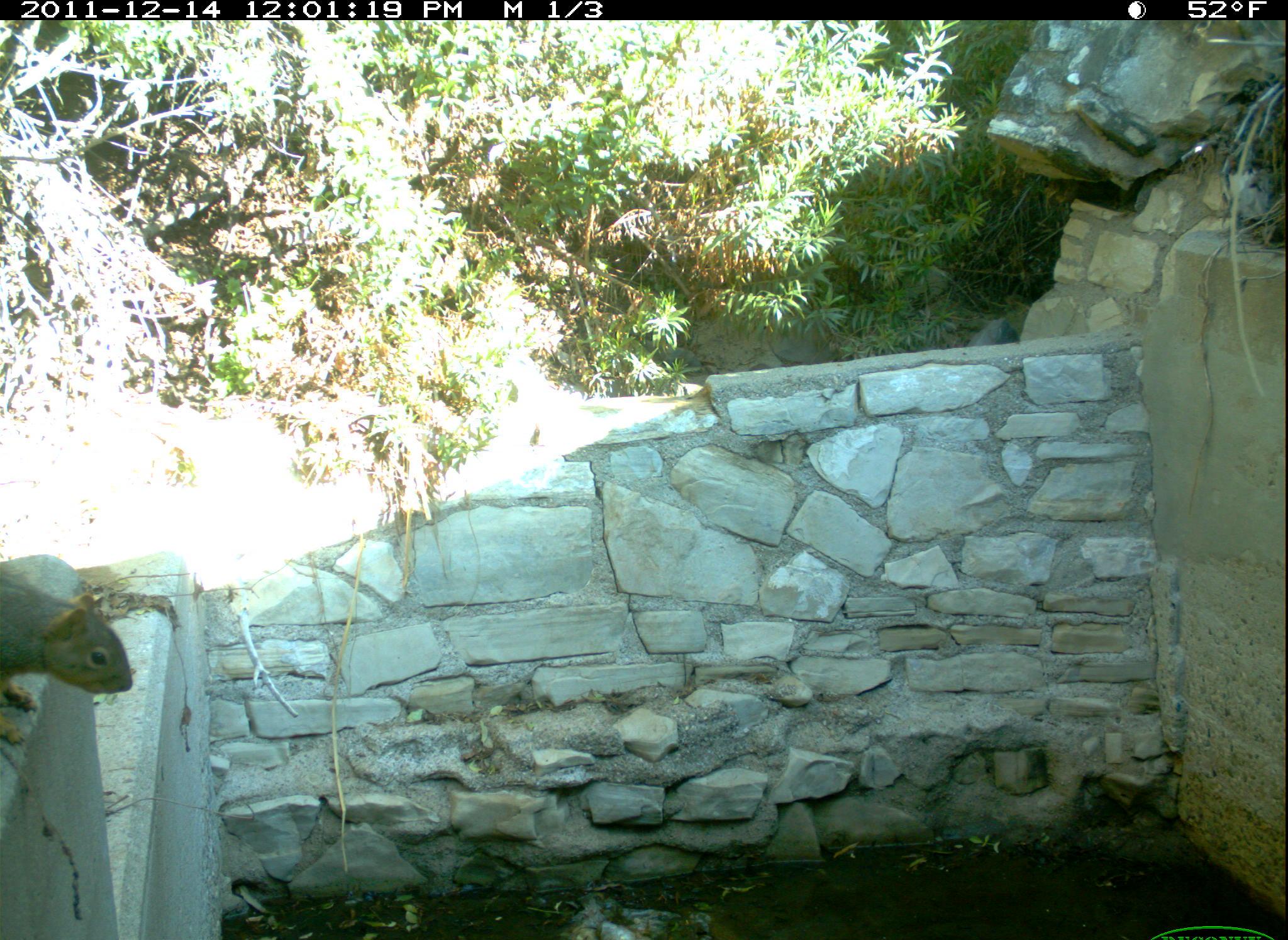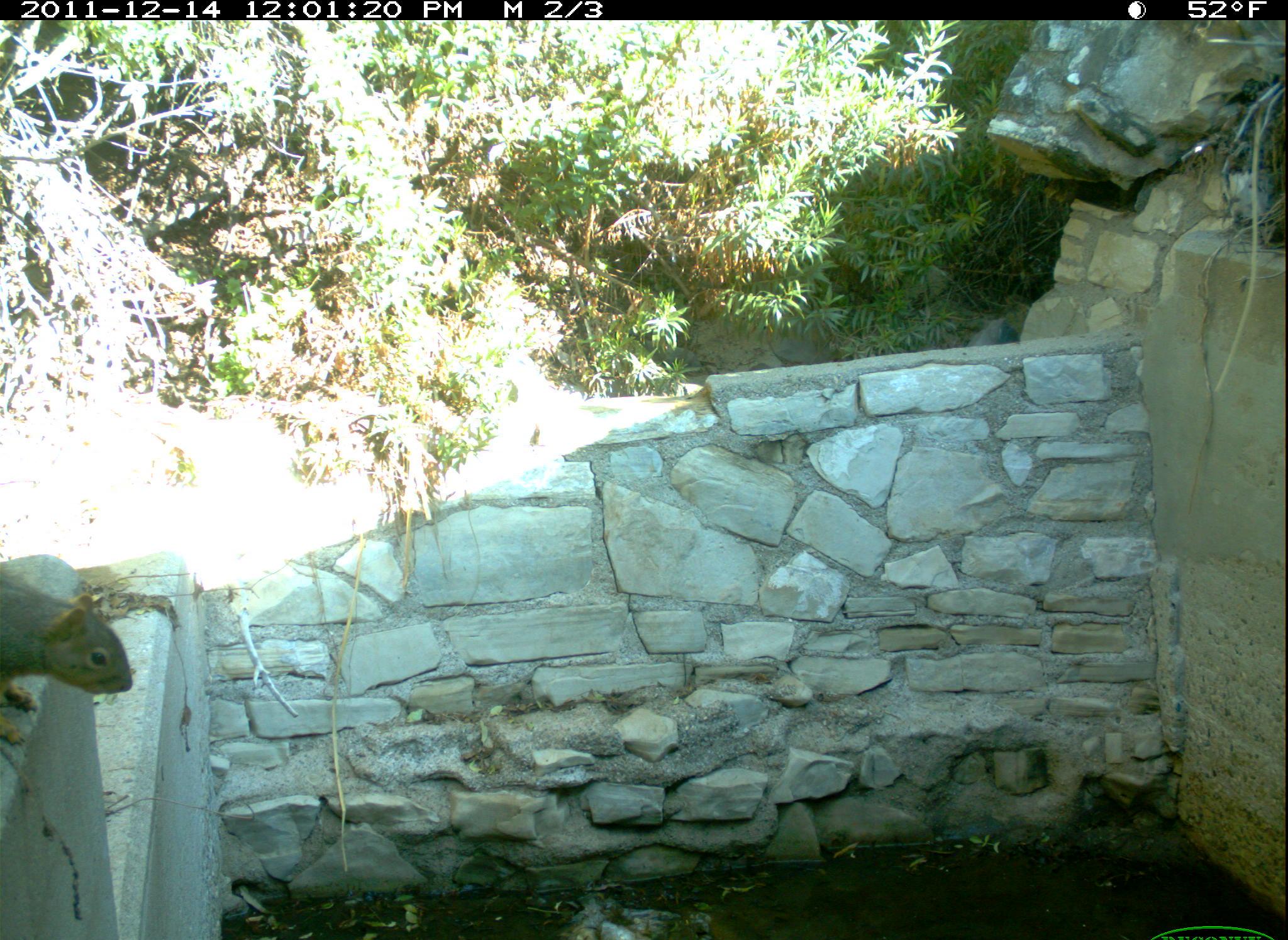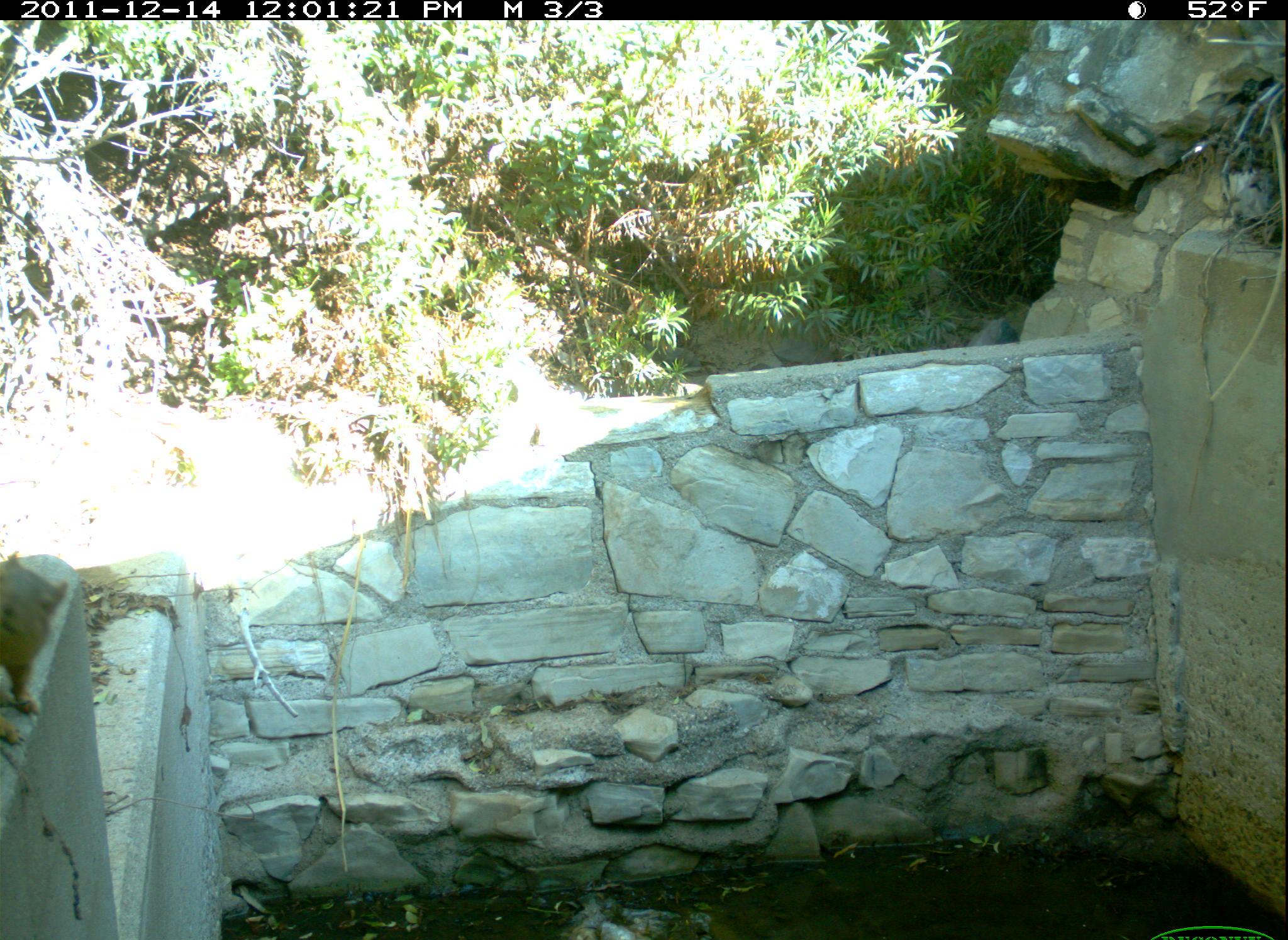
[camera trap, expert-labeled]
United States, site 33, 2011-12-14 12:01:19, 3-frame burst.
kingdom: Animalia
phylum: Chordata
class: Mammalia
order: Rodentia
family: Sciuridae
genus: Sciurus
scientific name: Sciurus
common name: squirrel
Squirrel (Sciurus).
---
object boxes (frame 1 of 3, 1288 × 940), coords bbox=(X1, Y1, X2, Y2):
squirrel: bbox=(0, 559, 132, 747)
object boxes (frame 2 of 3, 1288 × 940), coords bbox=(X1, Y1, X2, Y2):
squirrel: bbox=(5, 548, 143, 749)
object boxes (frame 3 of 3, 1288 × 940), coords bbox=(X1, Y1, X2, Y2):
squirrel: bbox=(0, 552, 76, 725)